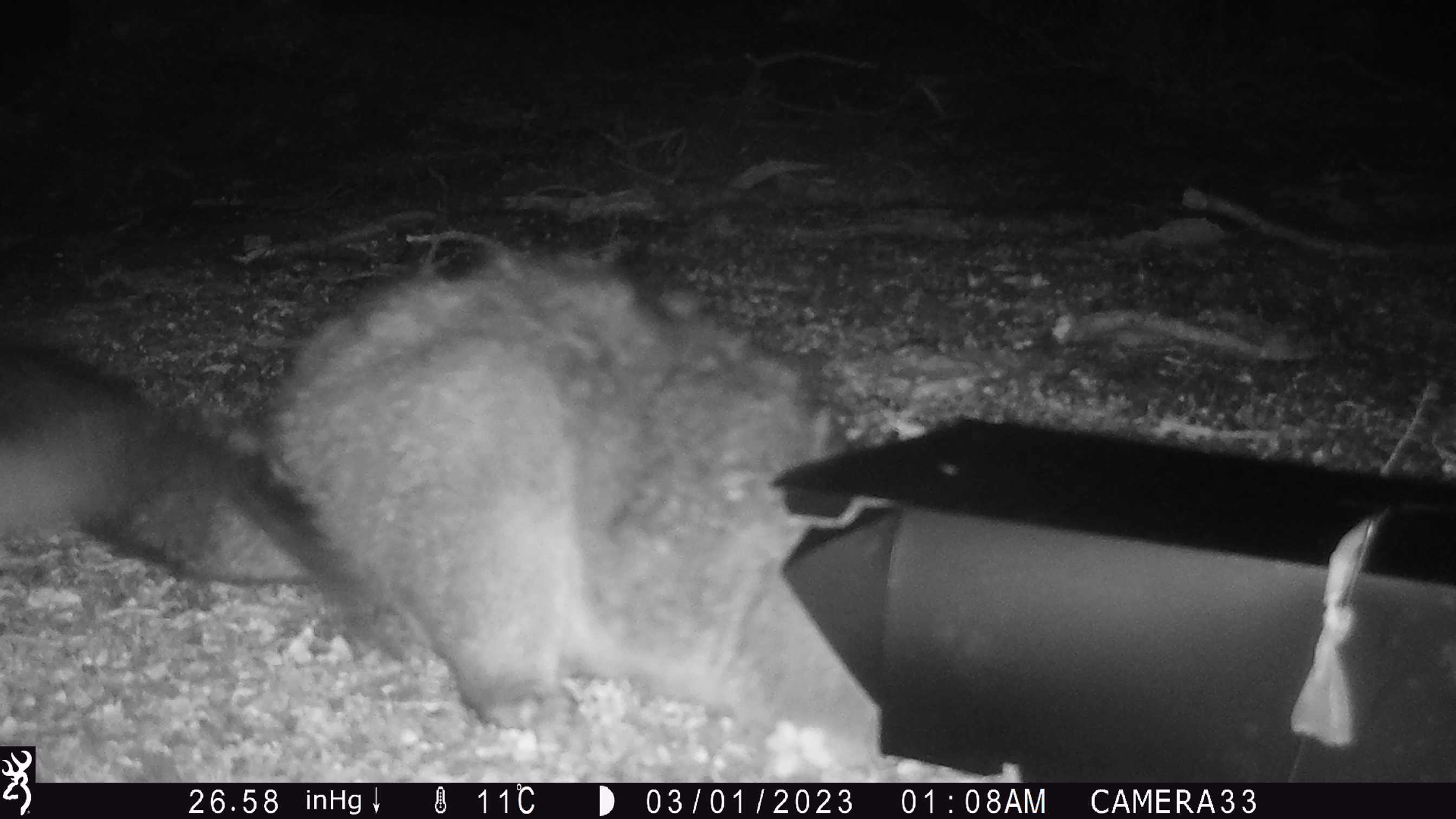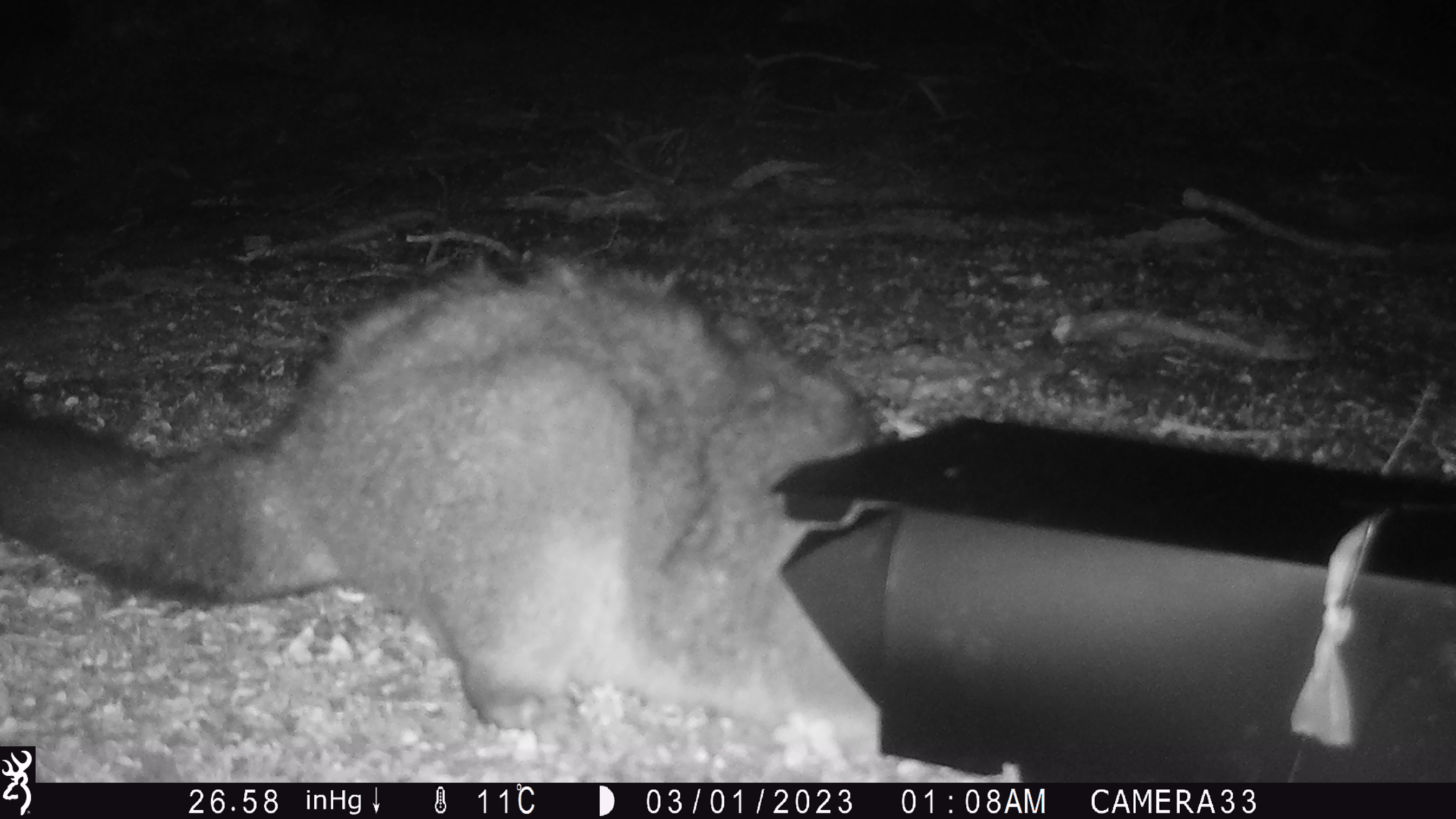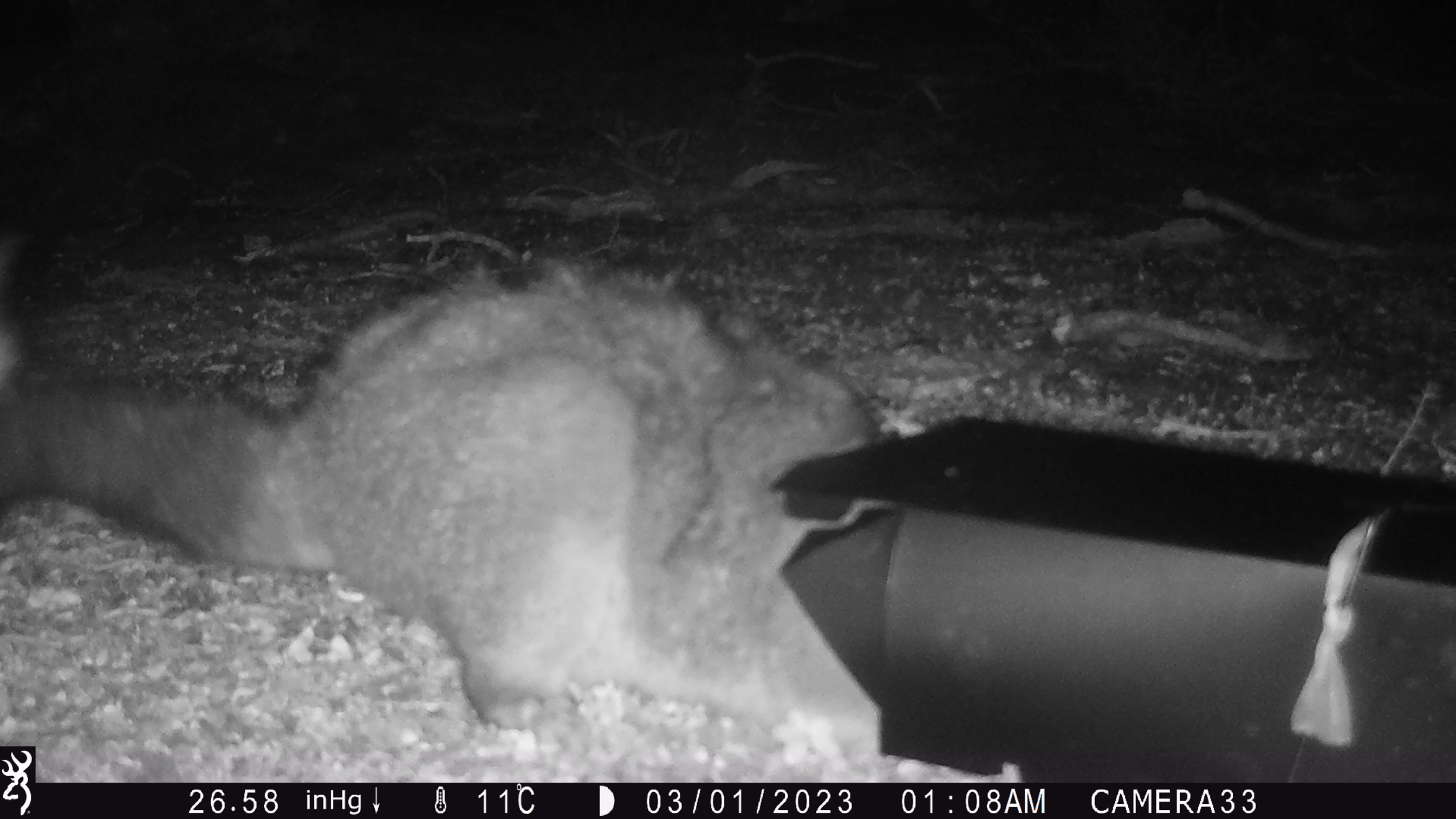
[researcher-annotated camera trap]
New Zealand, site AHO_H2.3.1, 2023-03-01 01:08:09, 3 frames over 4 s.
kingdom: Animalia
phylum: Chordata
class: Mammalia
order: Carnivora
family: Mustelidae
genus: Mustela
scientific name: Mustela erminea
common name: stoat